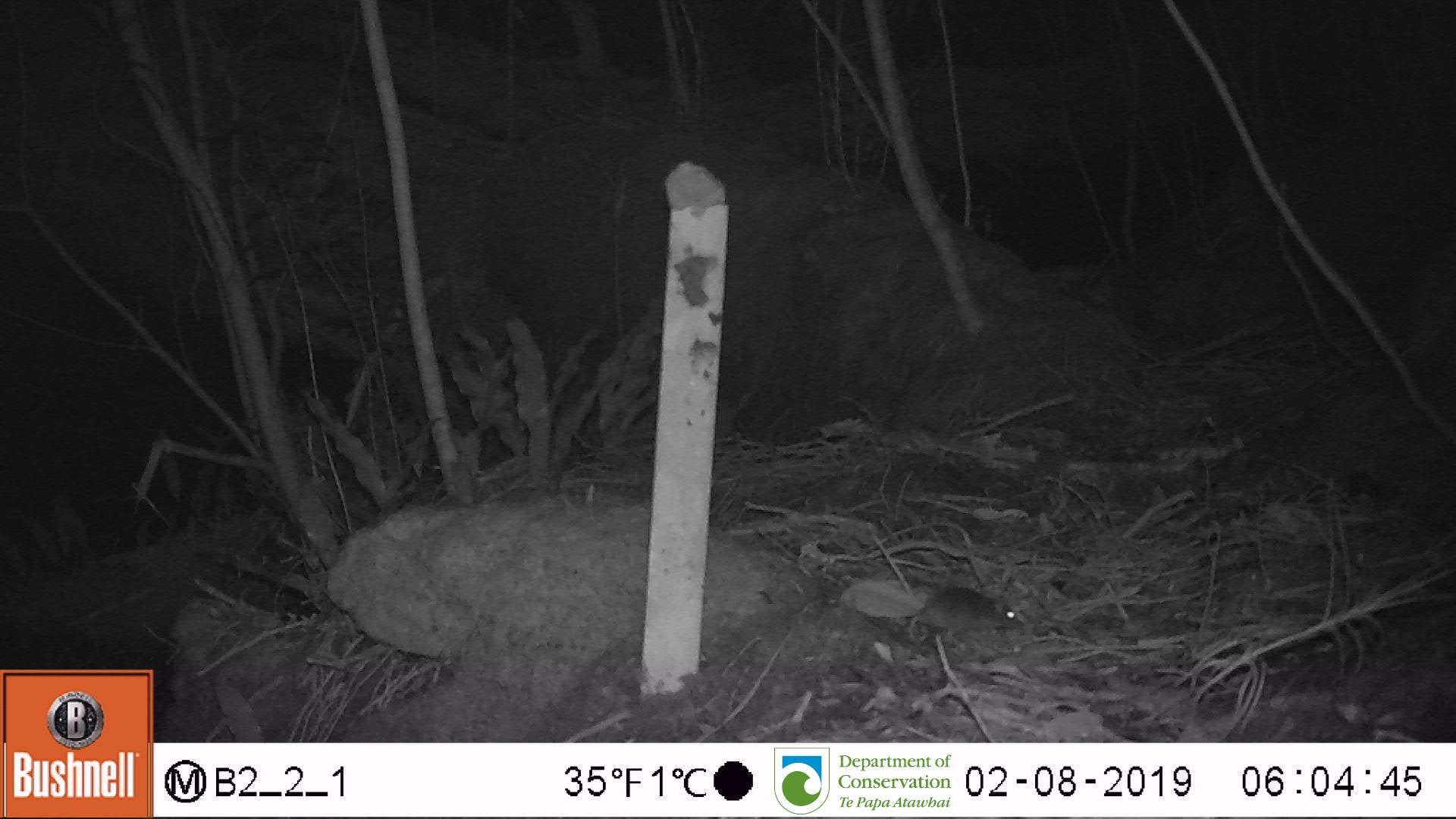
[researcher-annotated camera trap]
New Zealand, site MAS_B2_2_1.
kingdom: Animalia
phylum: Chordata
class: Mammalia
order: Rodentia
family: Muridae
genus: Mus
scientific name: Mus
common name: mouse